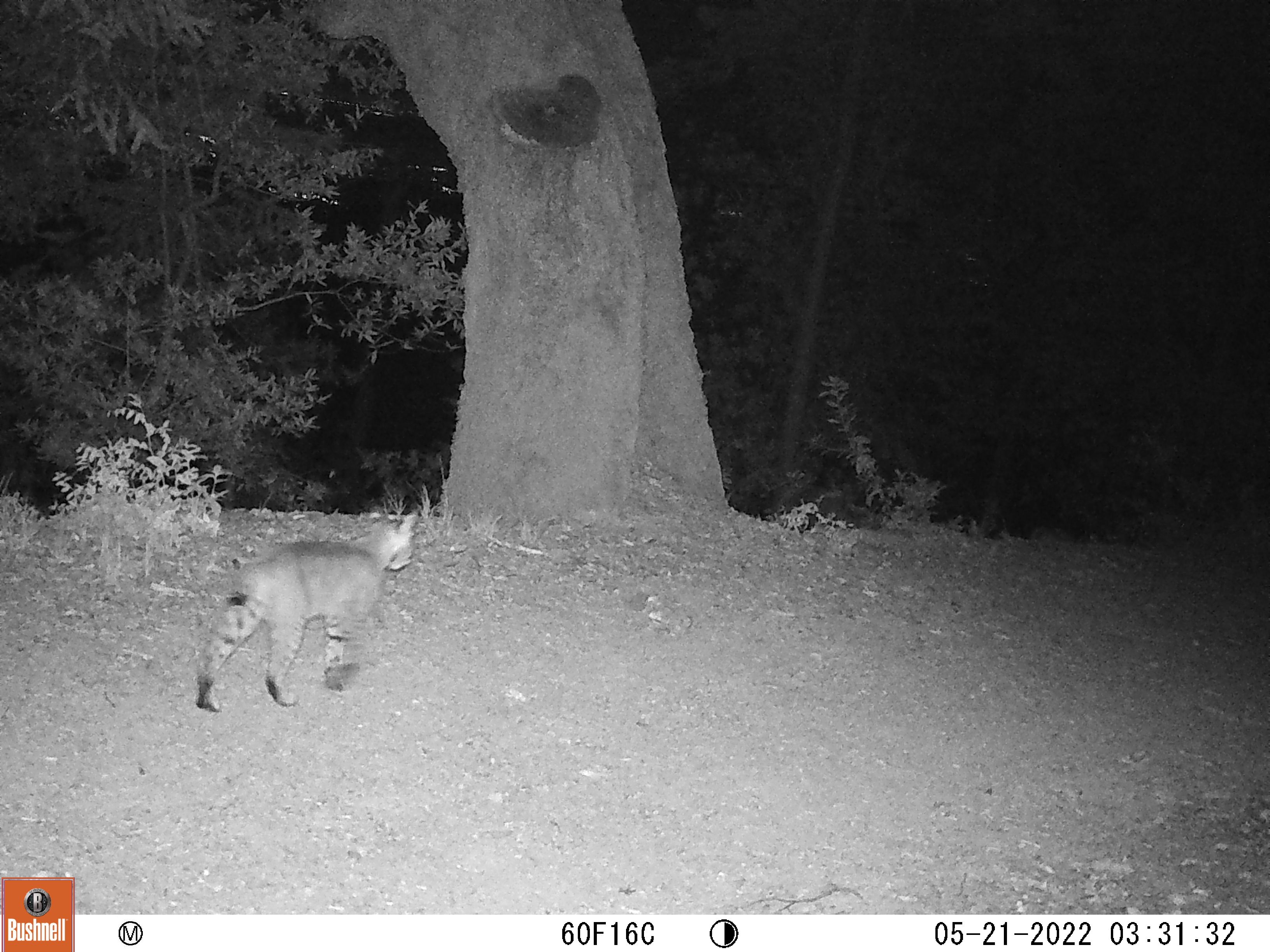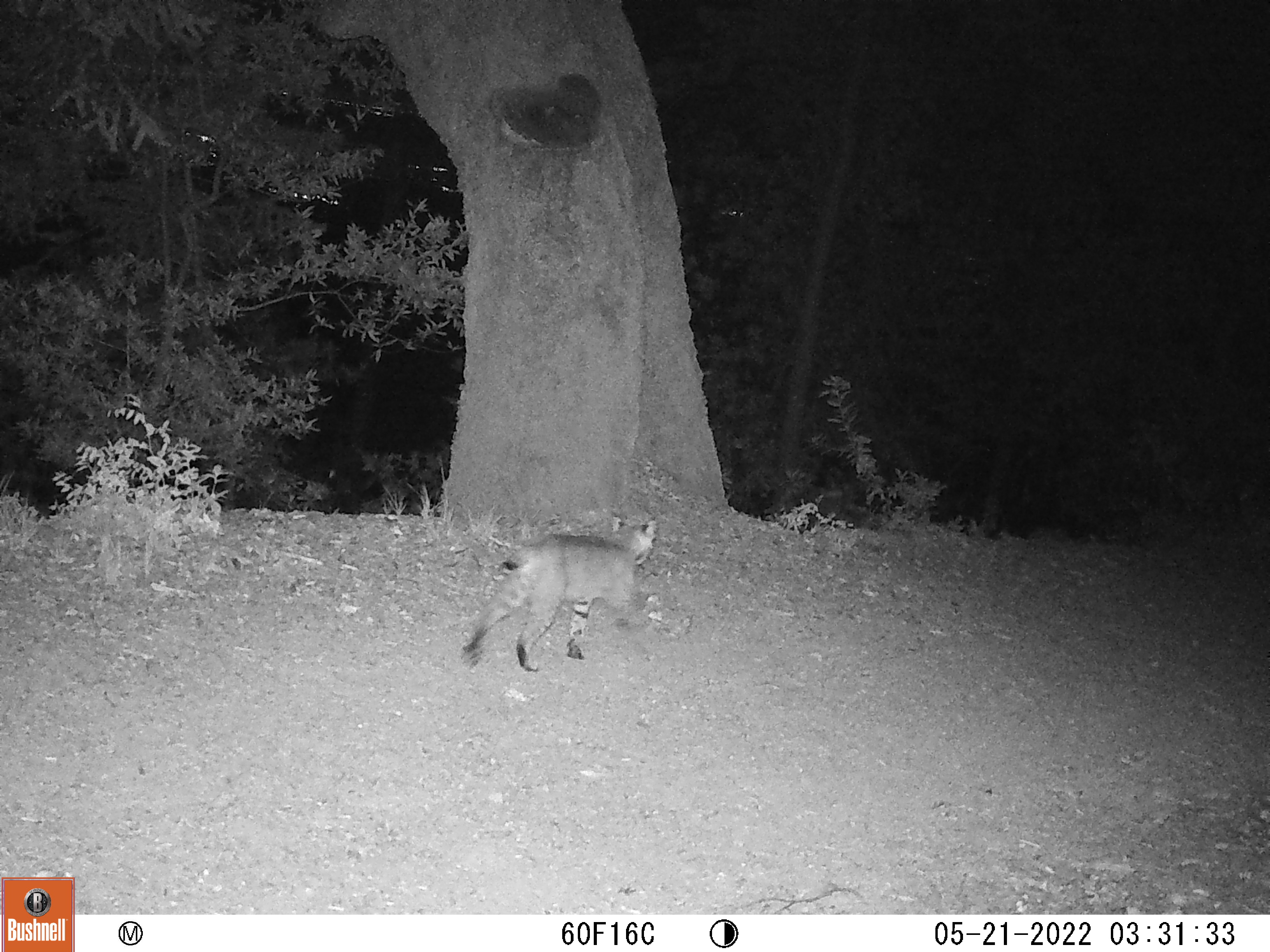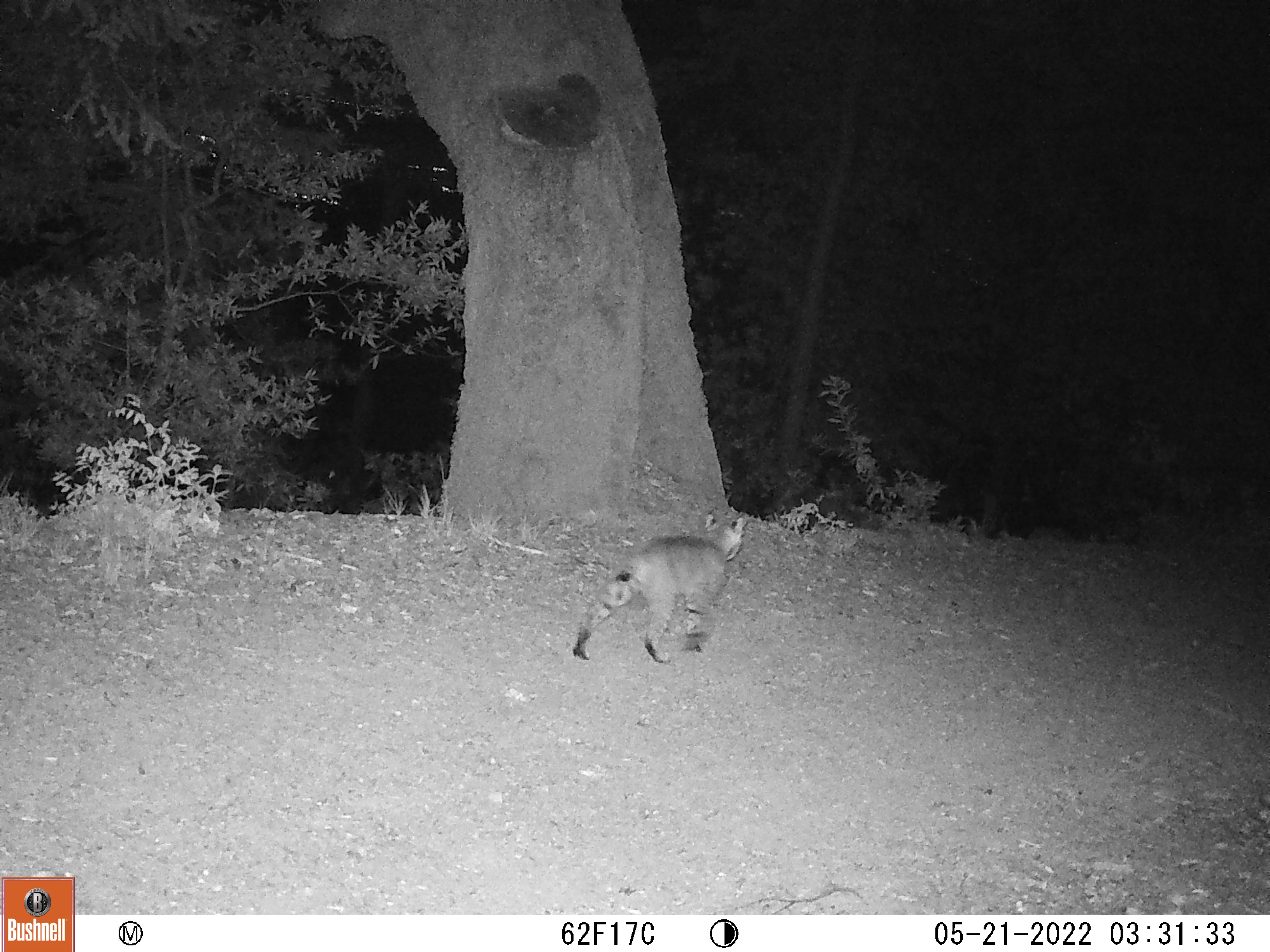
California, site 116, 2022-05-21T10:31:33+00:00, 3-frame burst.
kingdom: Animalia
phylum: Chordata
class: Mammalia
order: Carnivora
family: Felidae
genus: Lynx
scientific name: Lynx rufus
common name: bobcat